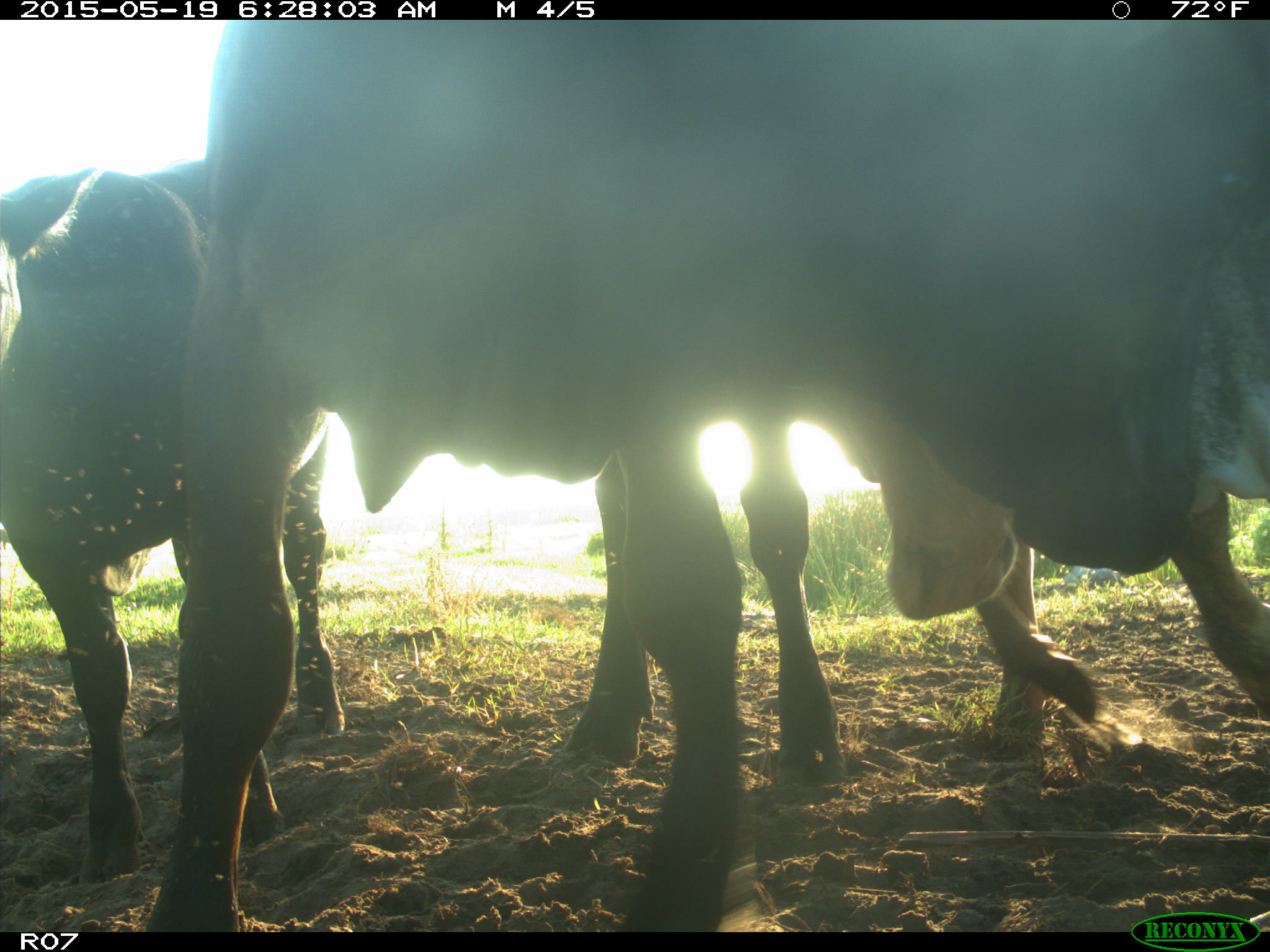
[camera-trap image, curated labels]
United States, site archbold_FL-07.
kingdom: Animalia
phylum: Chordata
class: Mammalia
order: Artiodactyla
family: Bovidae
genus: Bos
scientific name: Bos taurus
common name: domestic cow